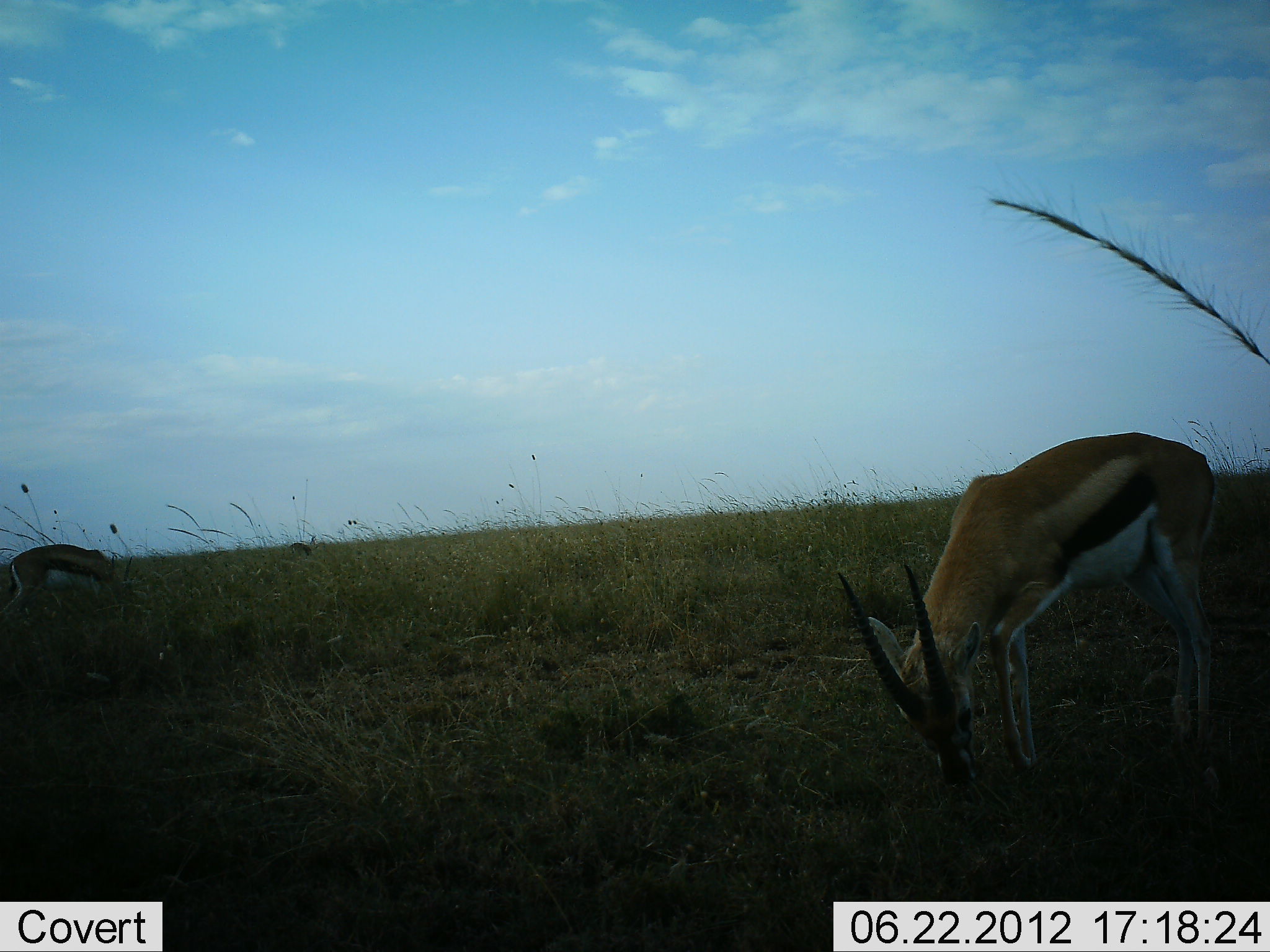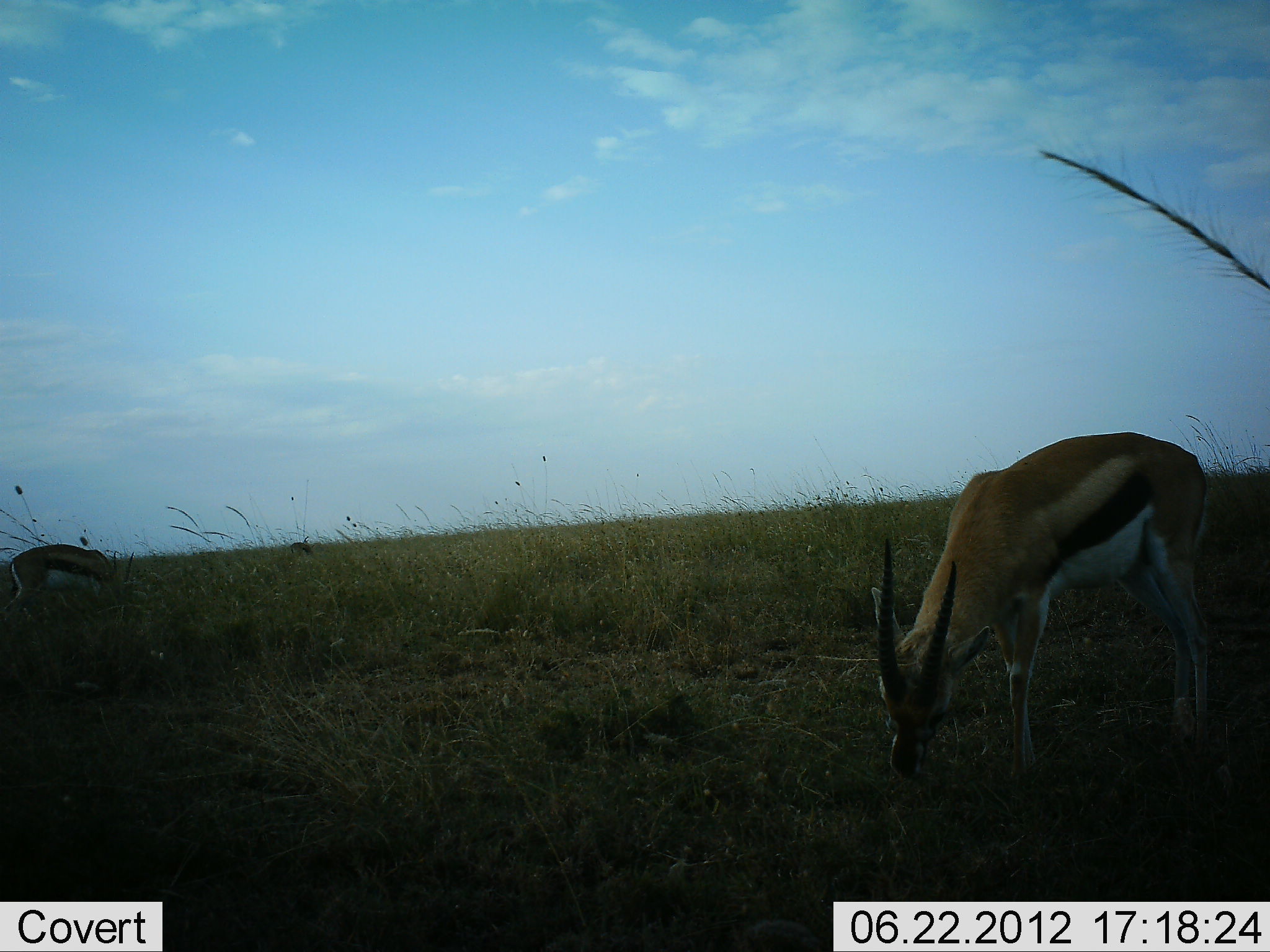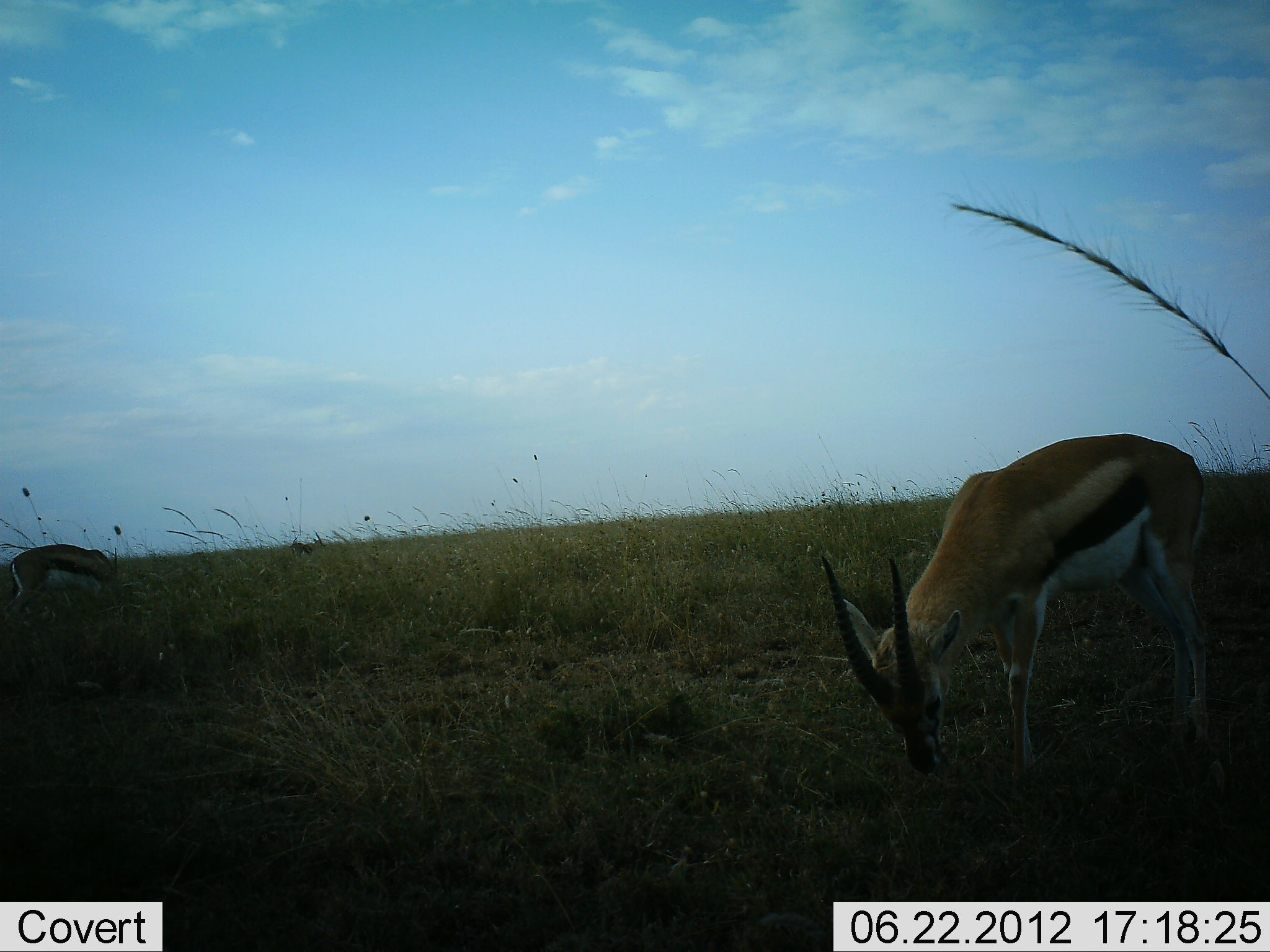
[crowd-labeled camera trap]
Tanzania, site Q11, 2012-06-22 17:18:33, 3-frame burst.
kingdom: Animalia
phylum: Chordata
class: Mammalia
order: Artiodactyla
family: Bovidae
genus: Eudorcas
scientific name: Eudorcas thomsonii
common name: thomson's gazelle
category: gazellethomsons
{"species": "gazellethomsons (thomson's gazelle) (Eudorcas thomsonii)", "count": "2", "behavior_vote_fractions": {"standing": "30%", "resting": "0%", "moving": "0%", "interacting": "0%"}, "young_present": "0%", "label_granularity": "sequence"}